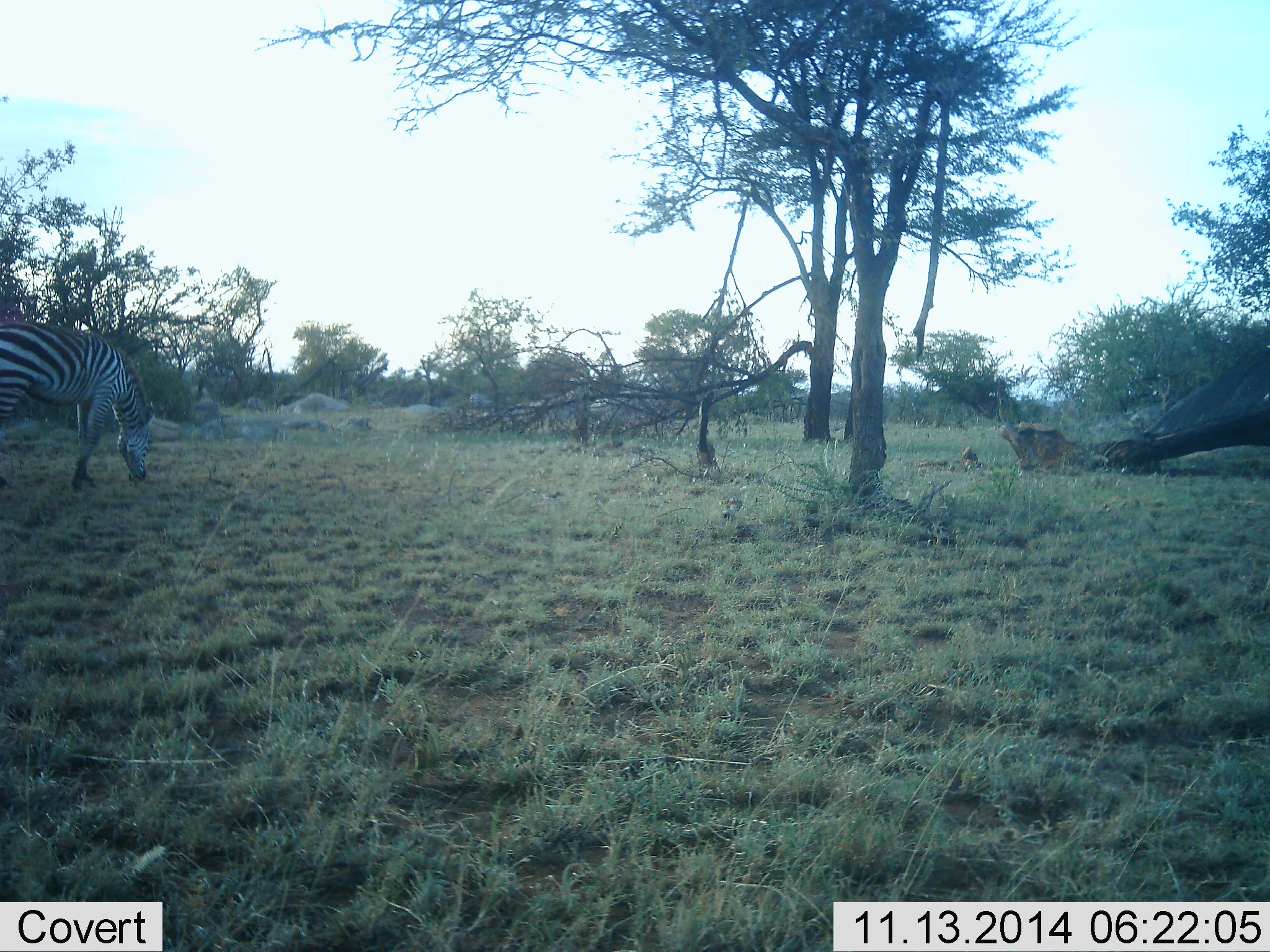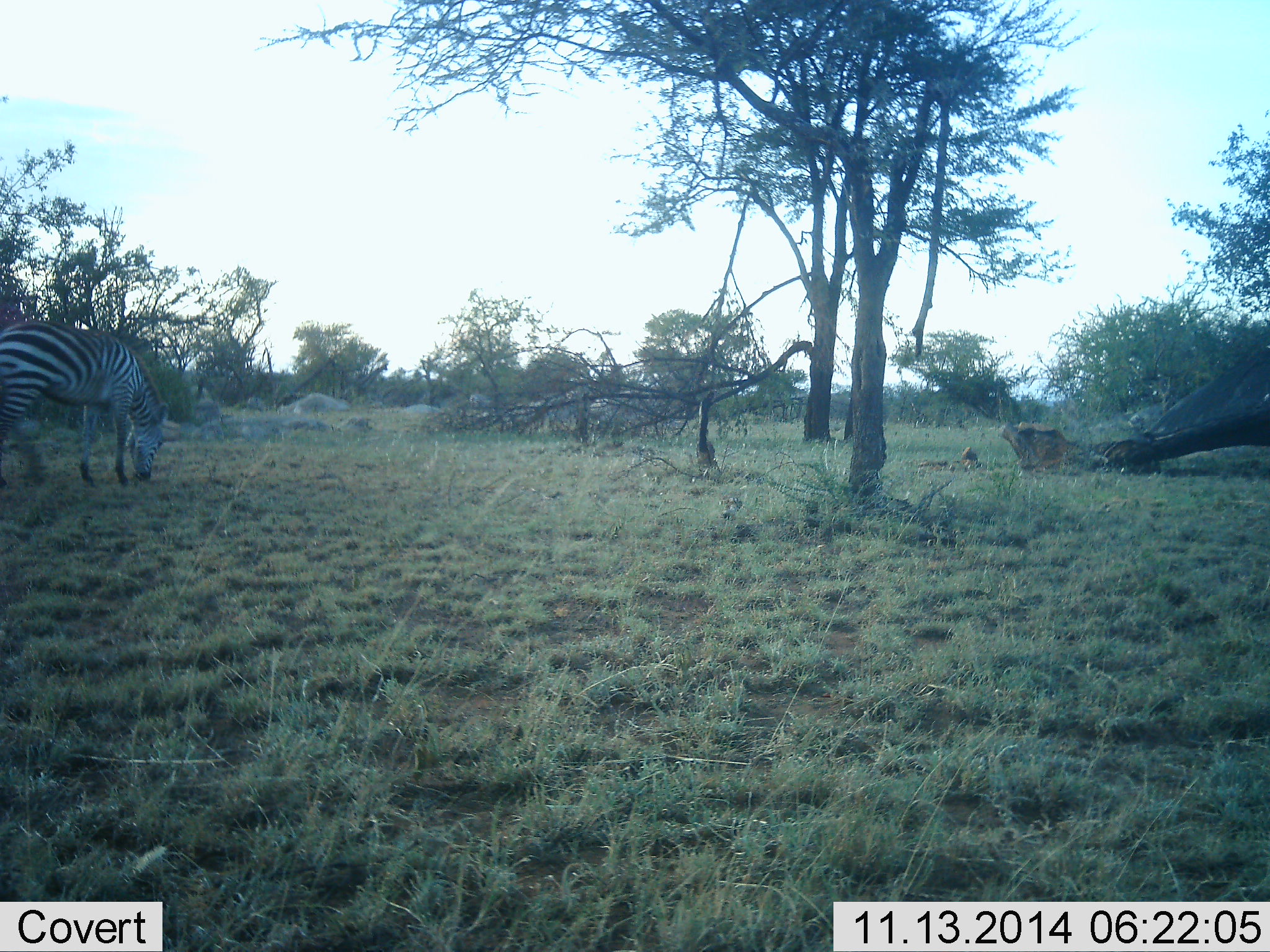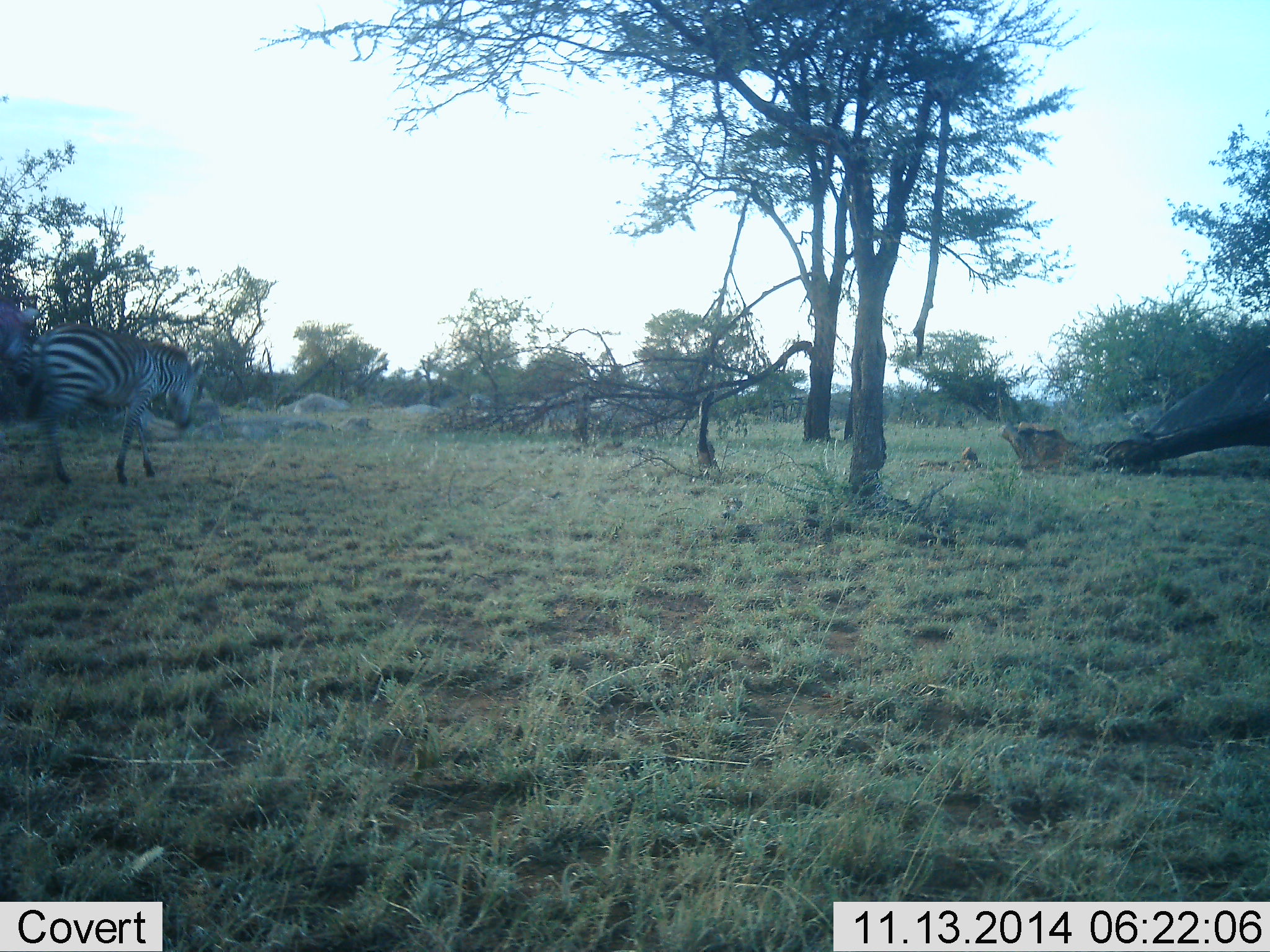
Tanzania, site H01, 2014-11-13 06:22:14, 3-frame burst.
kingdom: Animalia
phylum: Chordata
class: Mammalia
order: Perissodactyla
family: Equidae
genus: Equus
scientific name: Equus quagga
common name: plains zebra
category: zebra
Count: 1.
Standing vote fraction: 10%.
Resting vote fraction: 0%.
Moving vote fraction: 50%.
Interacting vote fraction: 0%.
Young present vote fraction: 0%.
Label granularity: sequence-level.